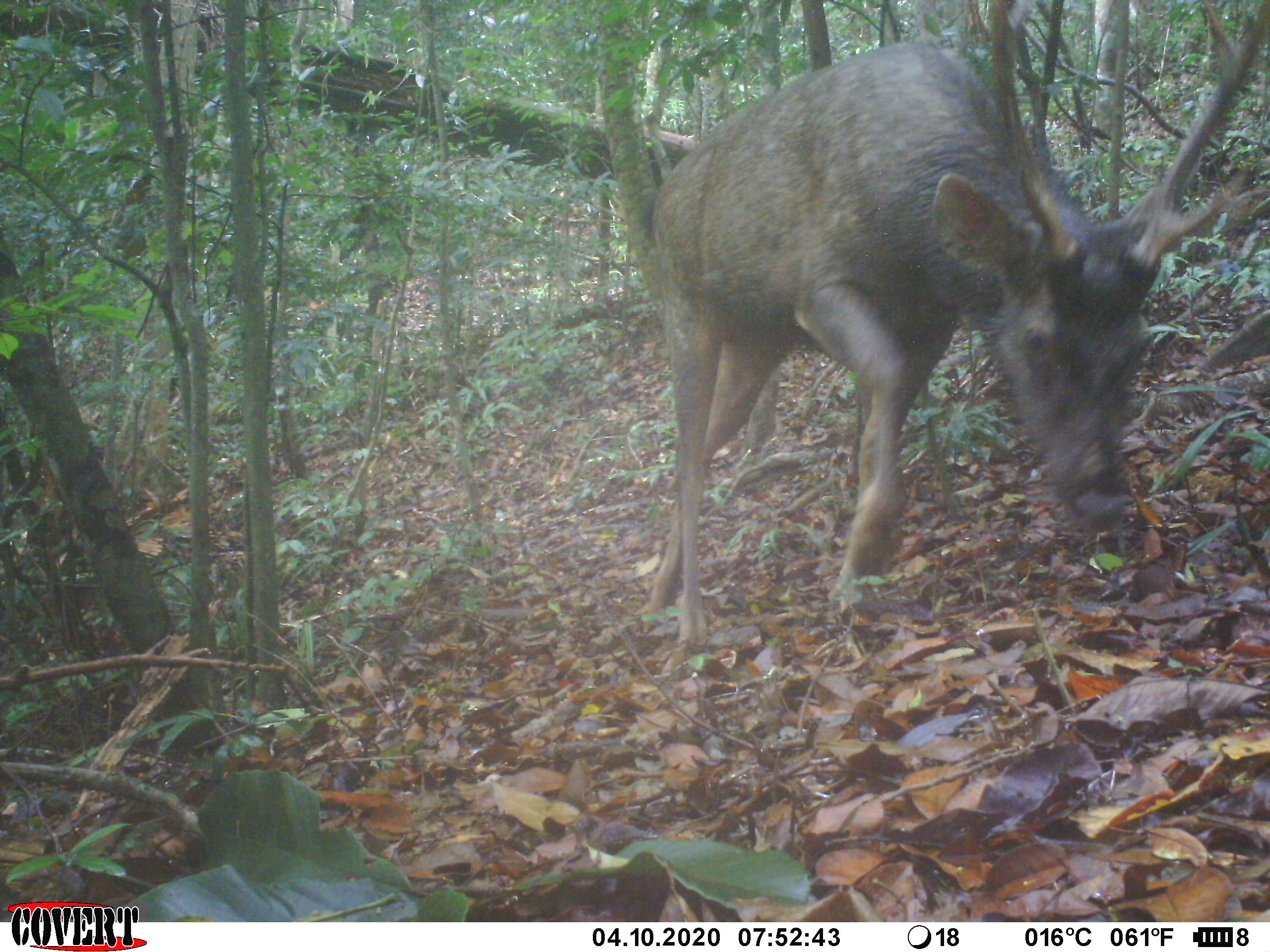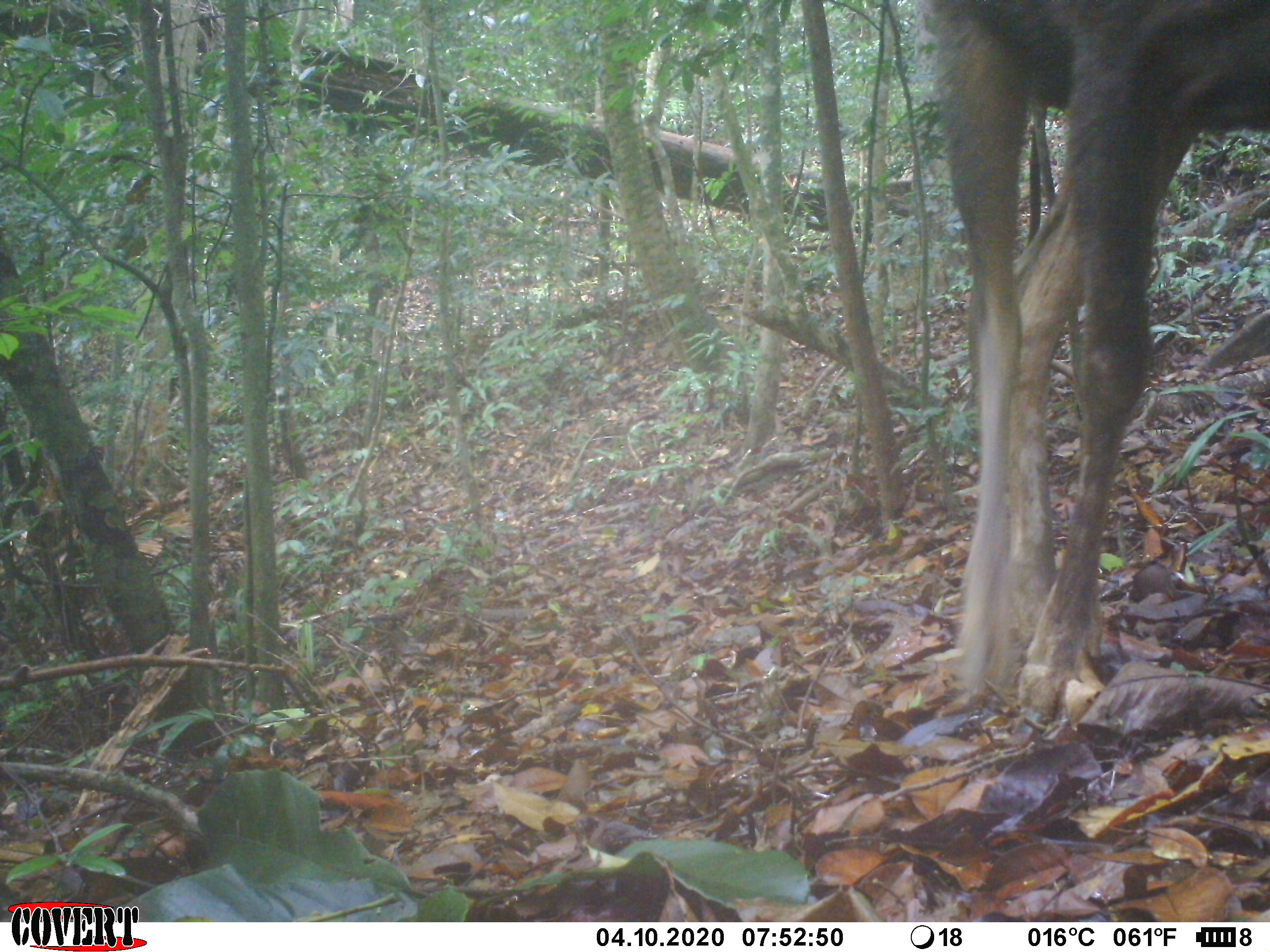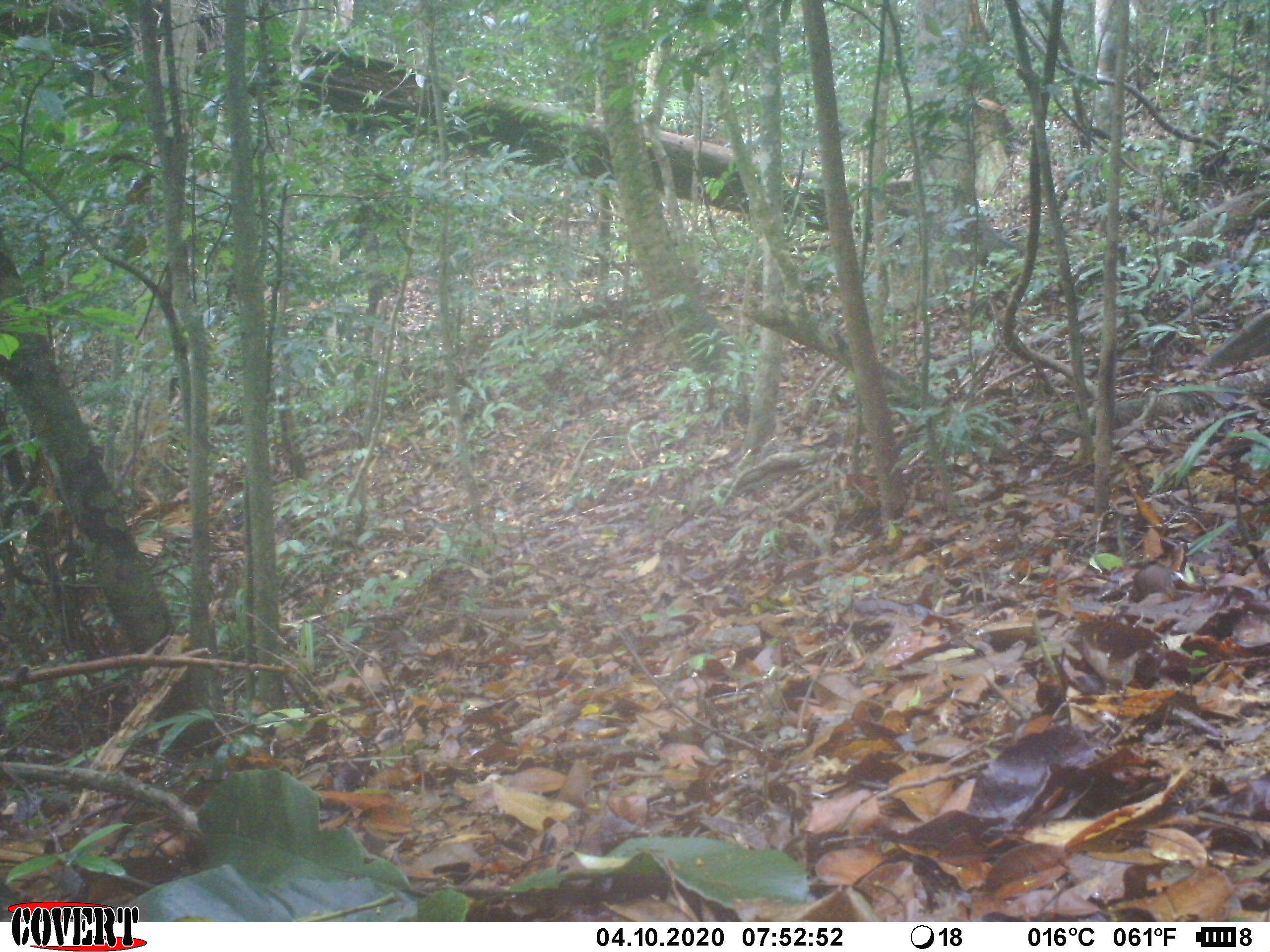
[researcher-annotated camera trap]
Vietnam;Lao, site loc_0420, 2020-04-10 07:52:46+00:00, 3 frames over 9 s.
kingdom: Animalia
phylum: Chordata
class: Mammalia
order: Artiodactyla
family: Cervidae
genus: Rusa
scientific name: Rusa unicolor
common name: sambar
Sambar (Rusa unicolor). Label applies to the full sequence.